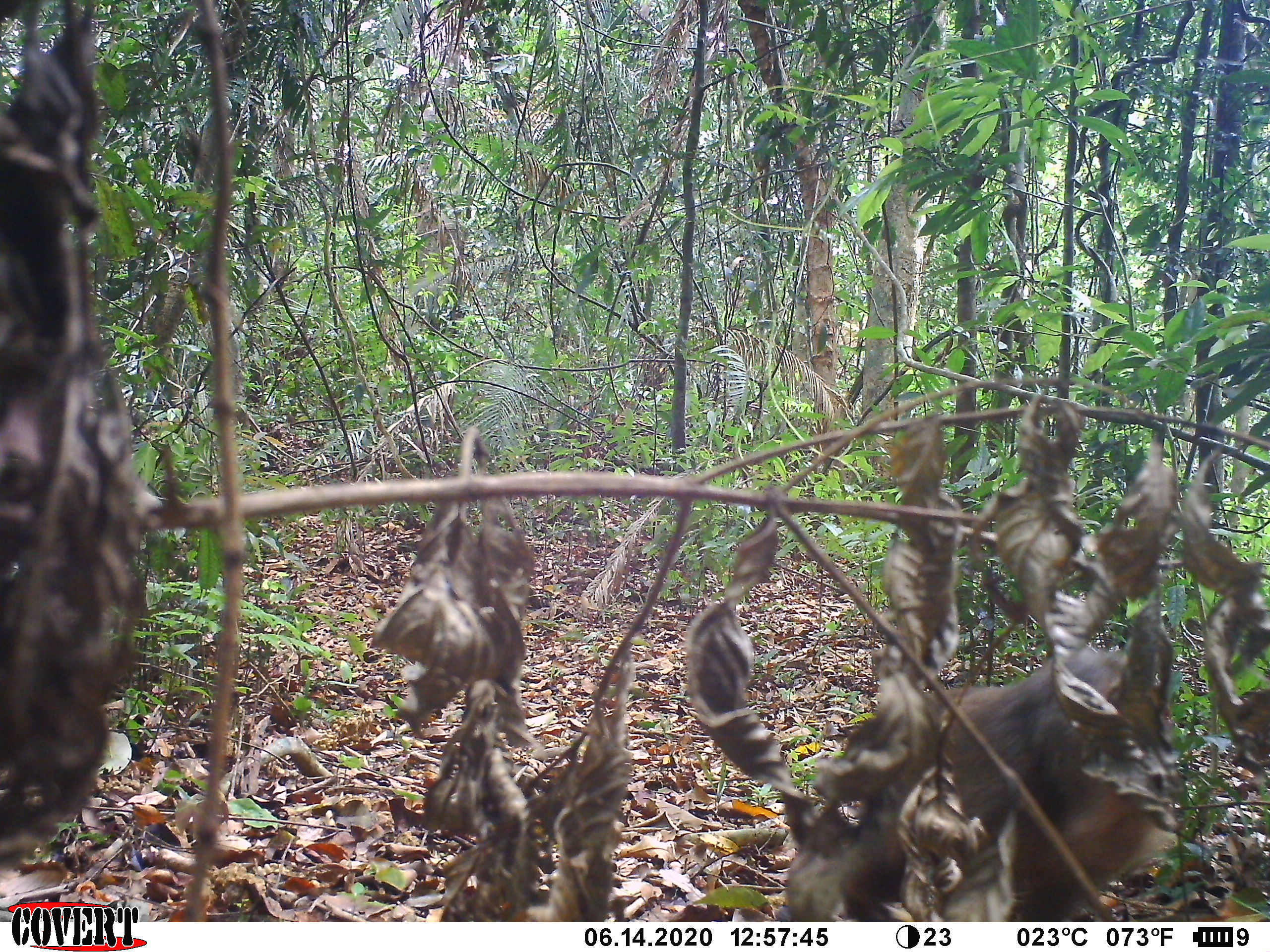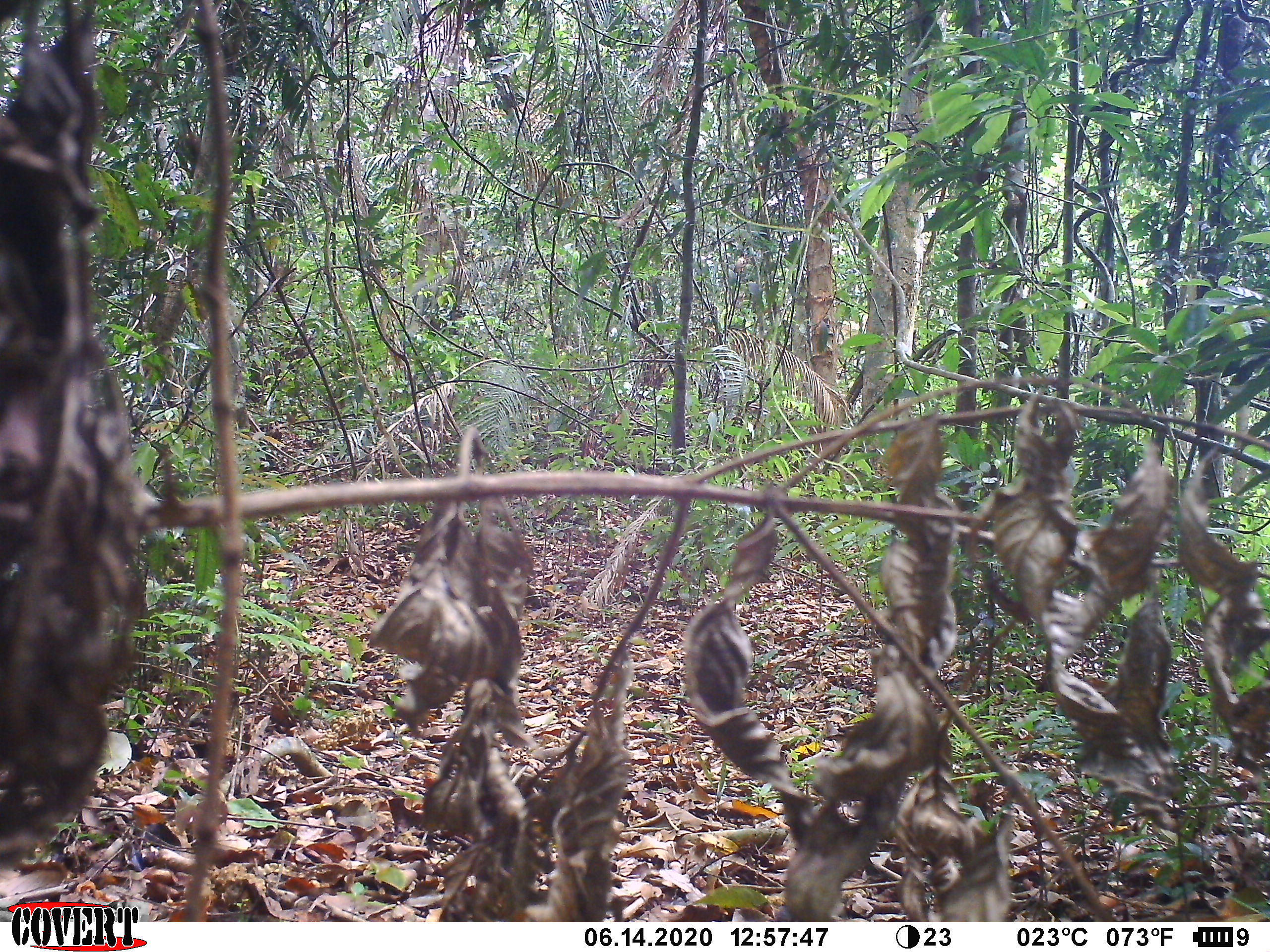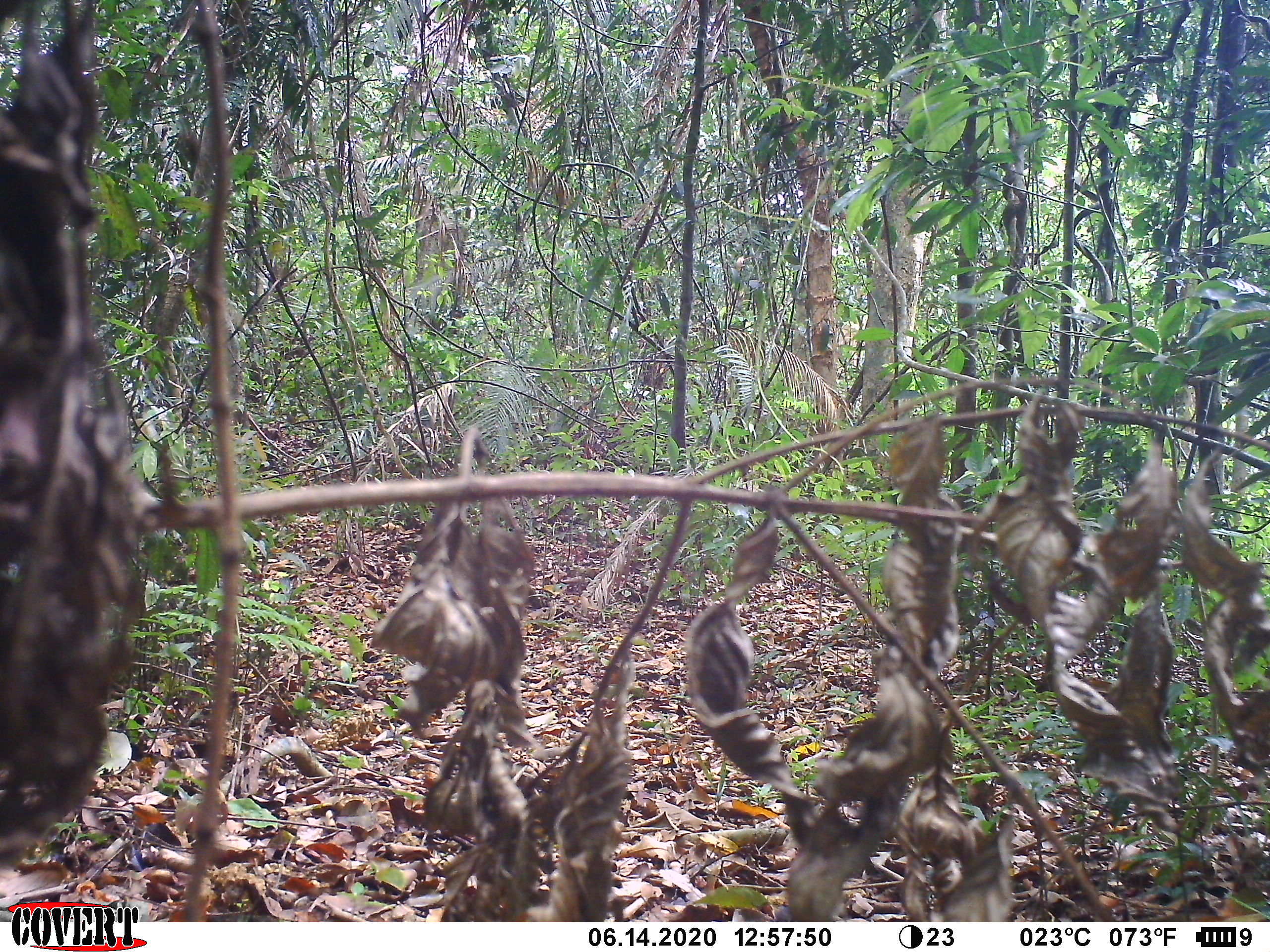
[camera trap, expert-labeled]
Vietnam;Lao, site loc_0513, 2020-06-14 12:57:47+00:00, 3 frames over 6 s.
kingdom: Animalia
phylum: Chordata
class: Mammalia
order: Primates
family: Cercopithecidae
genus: Macaca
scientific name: Macaca arctoides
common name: stump-tailed macaque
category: stump tailed macaque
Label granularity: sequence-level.